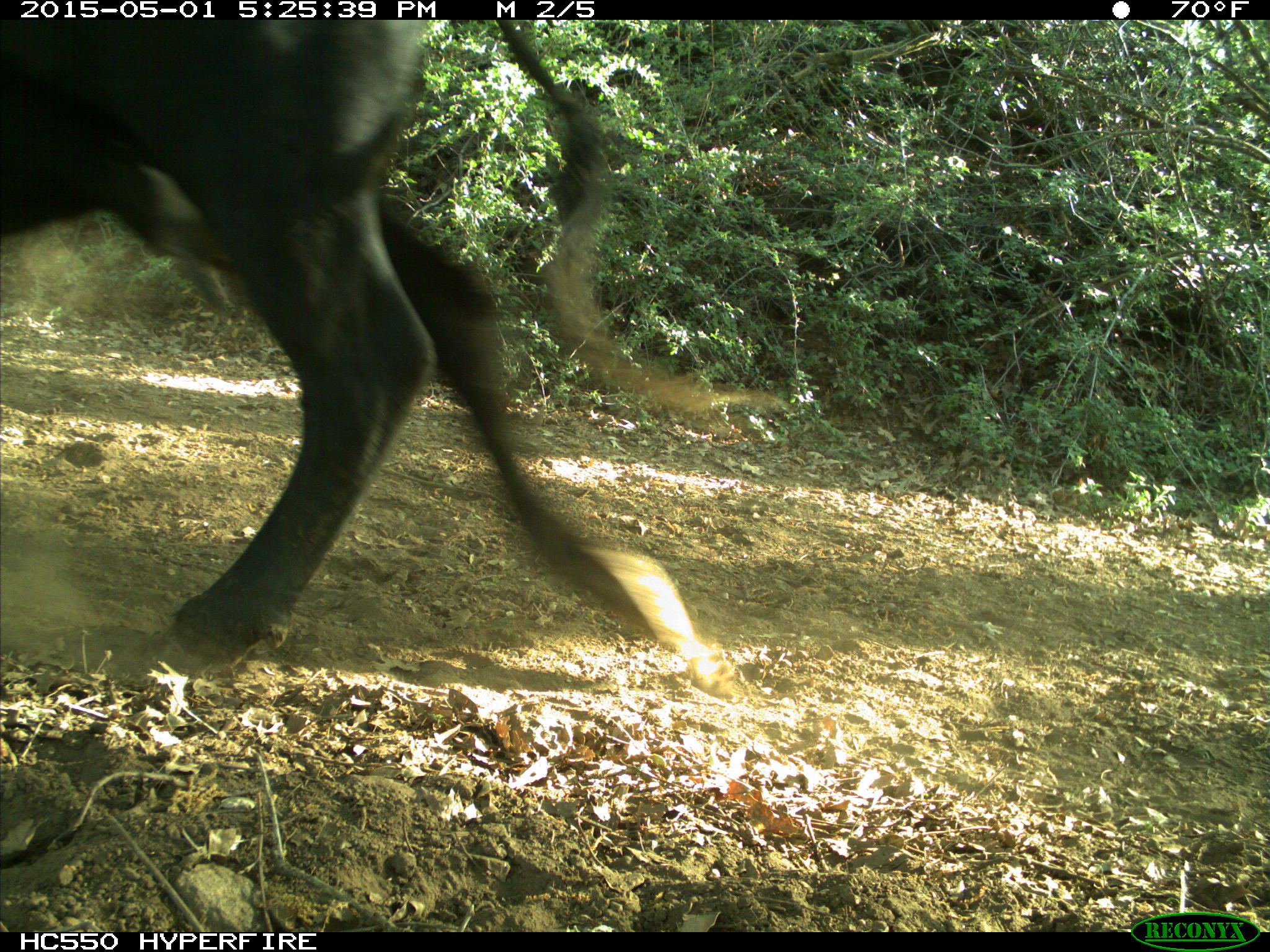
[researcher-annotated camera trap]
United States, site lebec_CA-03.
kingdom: Animalia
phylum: Chordata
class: Mammalia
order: Artiodactyla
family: Bovidae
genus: Bos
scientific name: Bos taurus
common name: domestic cow